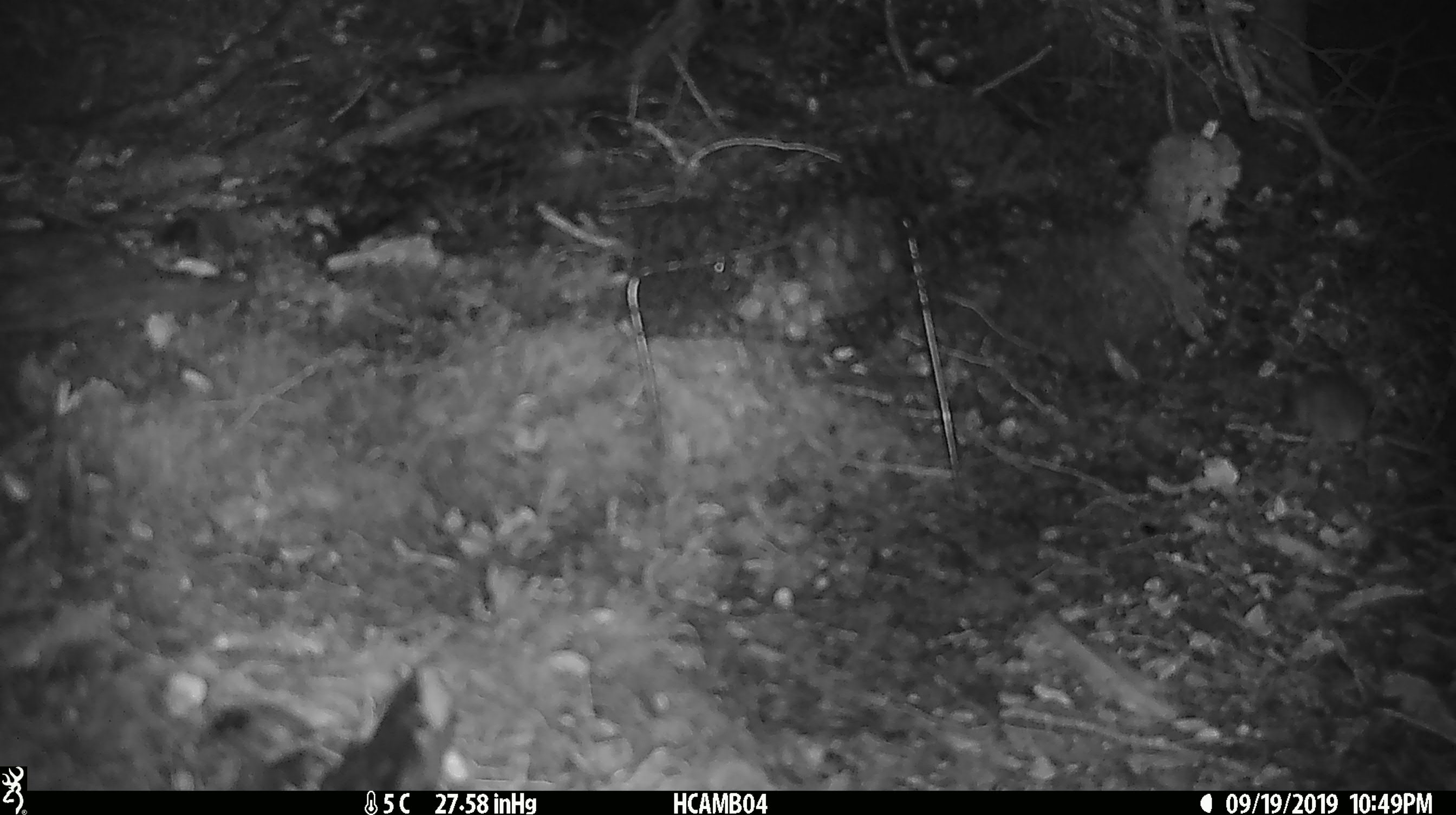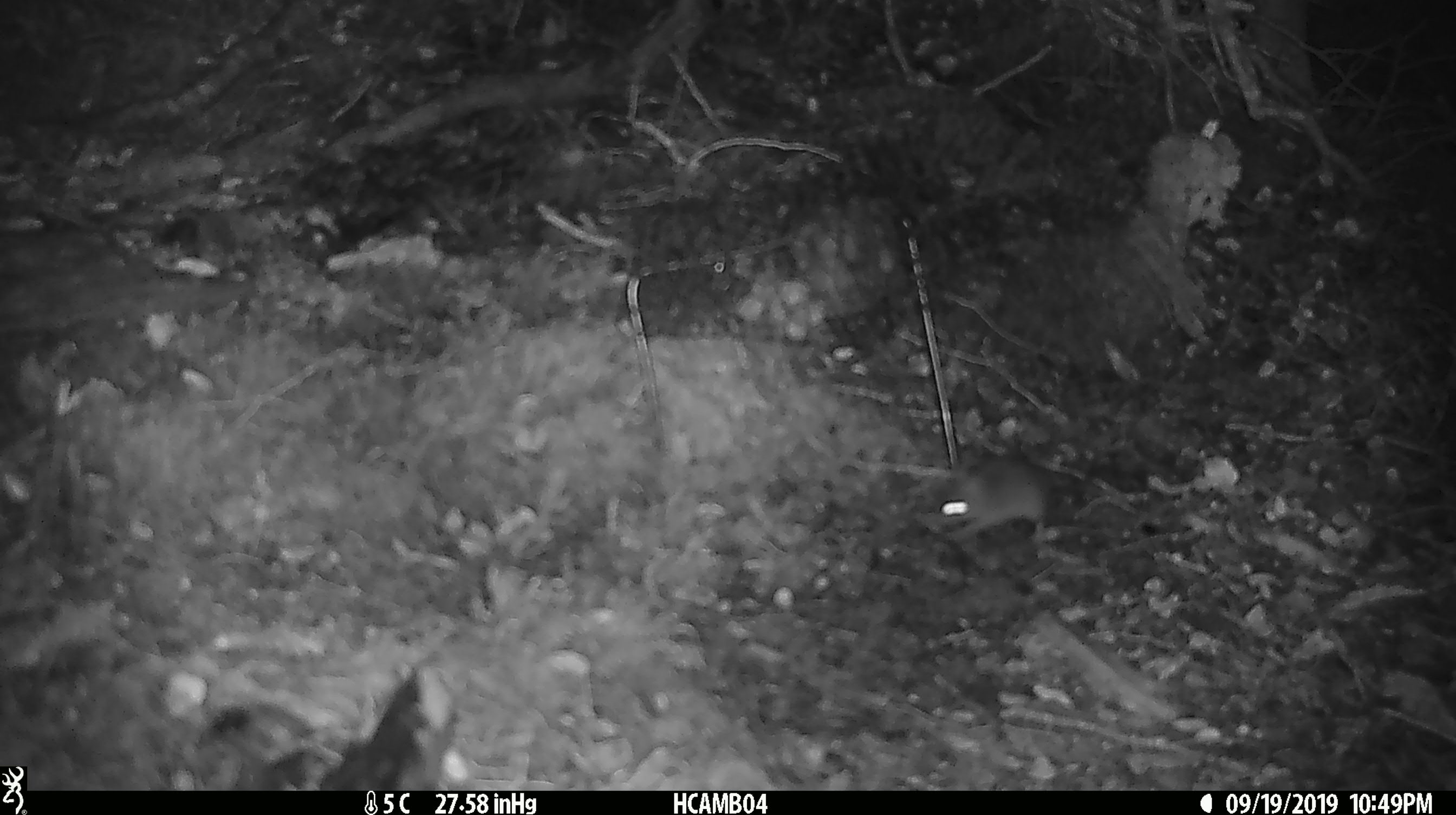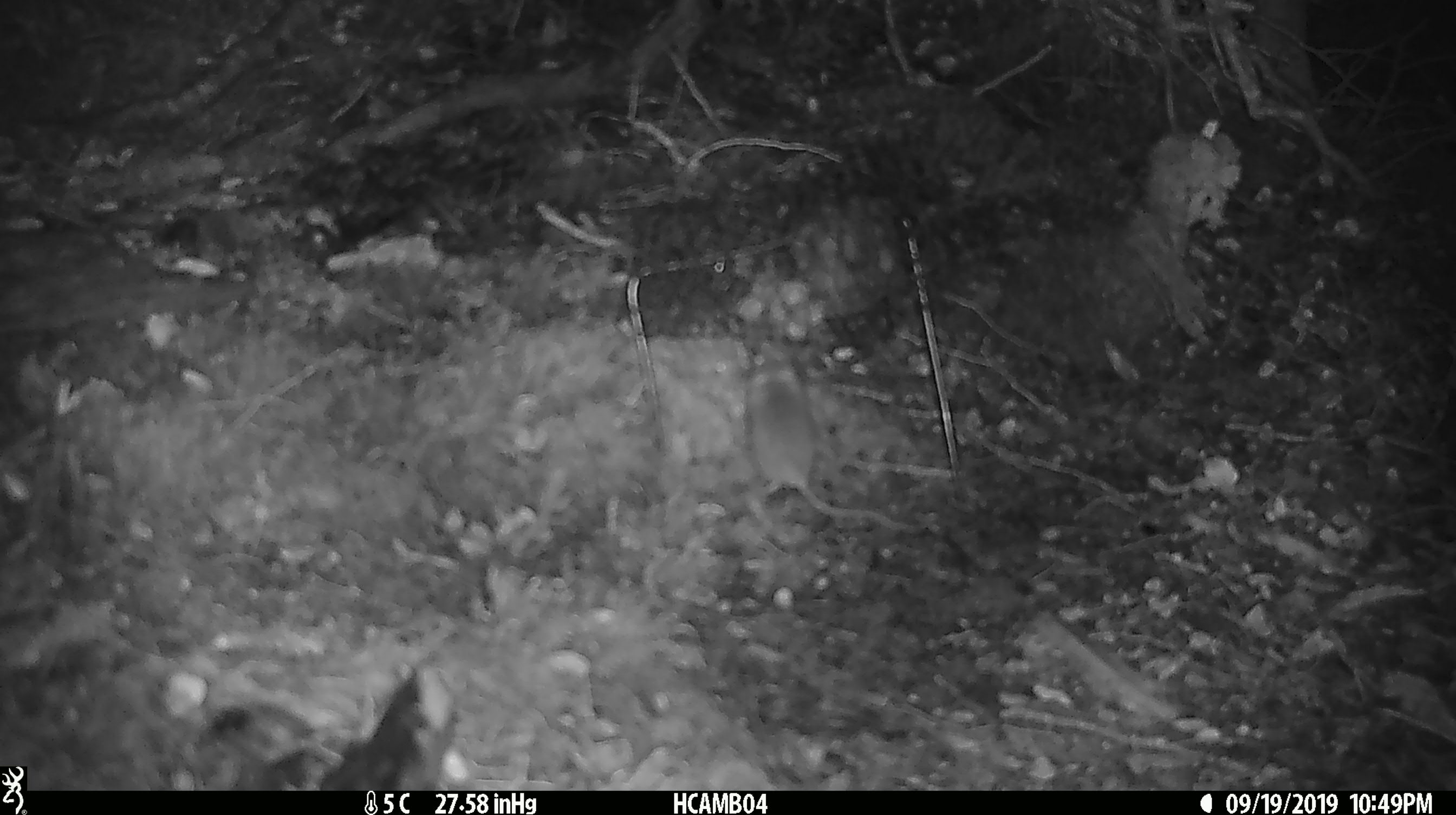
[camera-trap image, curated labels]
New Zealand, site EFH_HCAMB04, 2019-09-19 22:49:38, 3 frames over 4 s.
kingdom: Animalia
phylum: Chordata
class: Mammalia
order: Rodentia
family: Muridae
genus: Mus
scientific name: Mus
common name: mouse